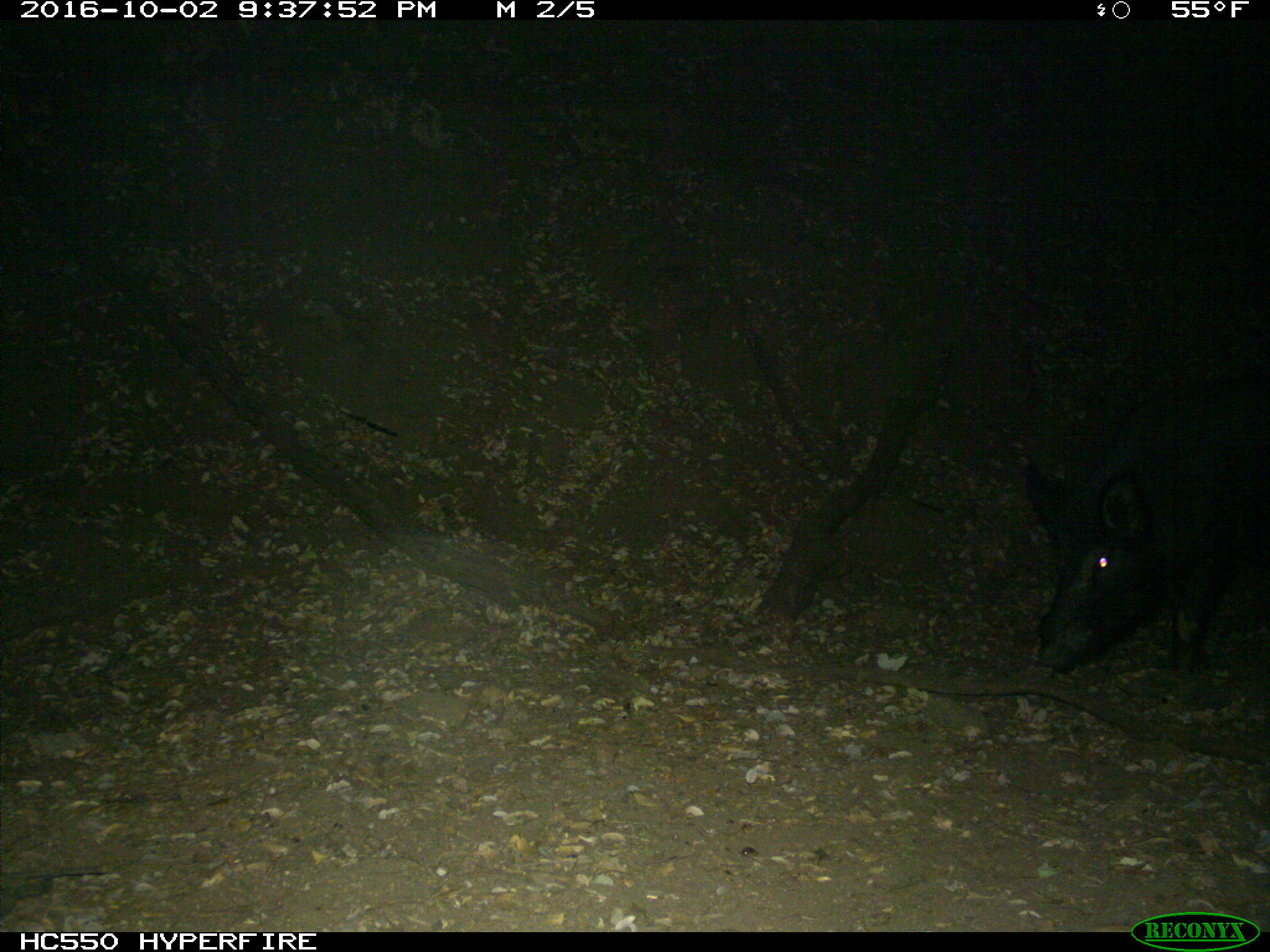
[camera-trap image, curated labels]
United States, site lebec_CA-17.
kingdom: Animalia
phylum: Chordata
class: Mammalia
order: Artiodactyla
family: Suidae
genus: Sus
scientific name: Sus scrofa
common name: wild boar